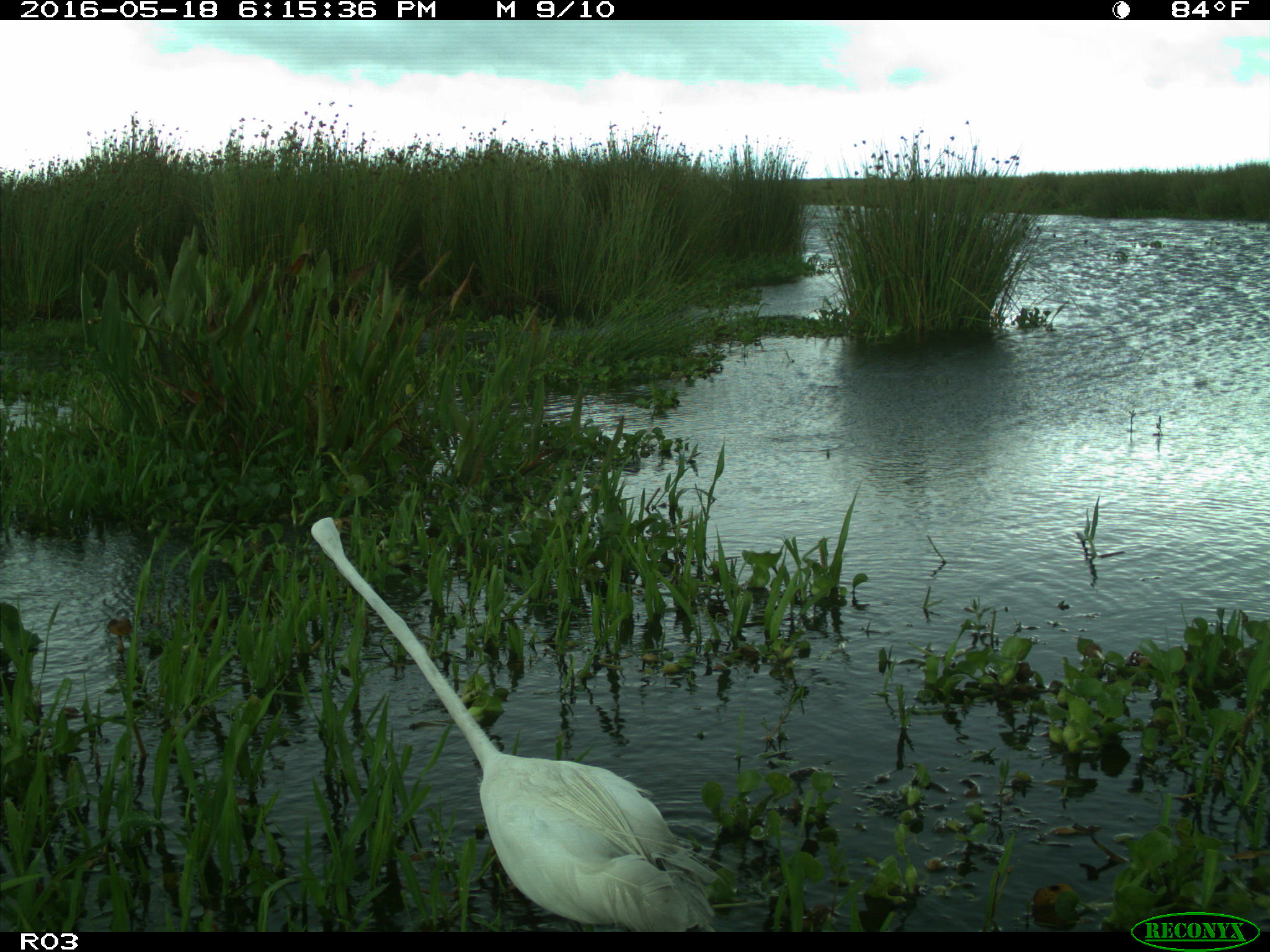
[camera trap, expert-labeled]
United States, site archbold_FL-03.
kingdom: Animalia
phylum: Chordata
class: Aves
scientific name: Aves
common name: birds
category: unidentified bird